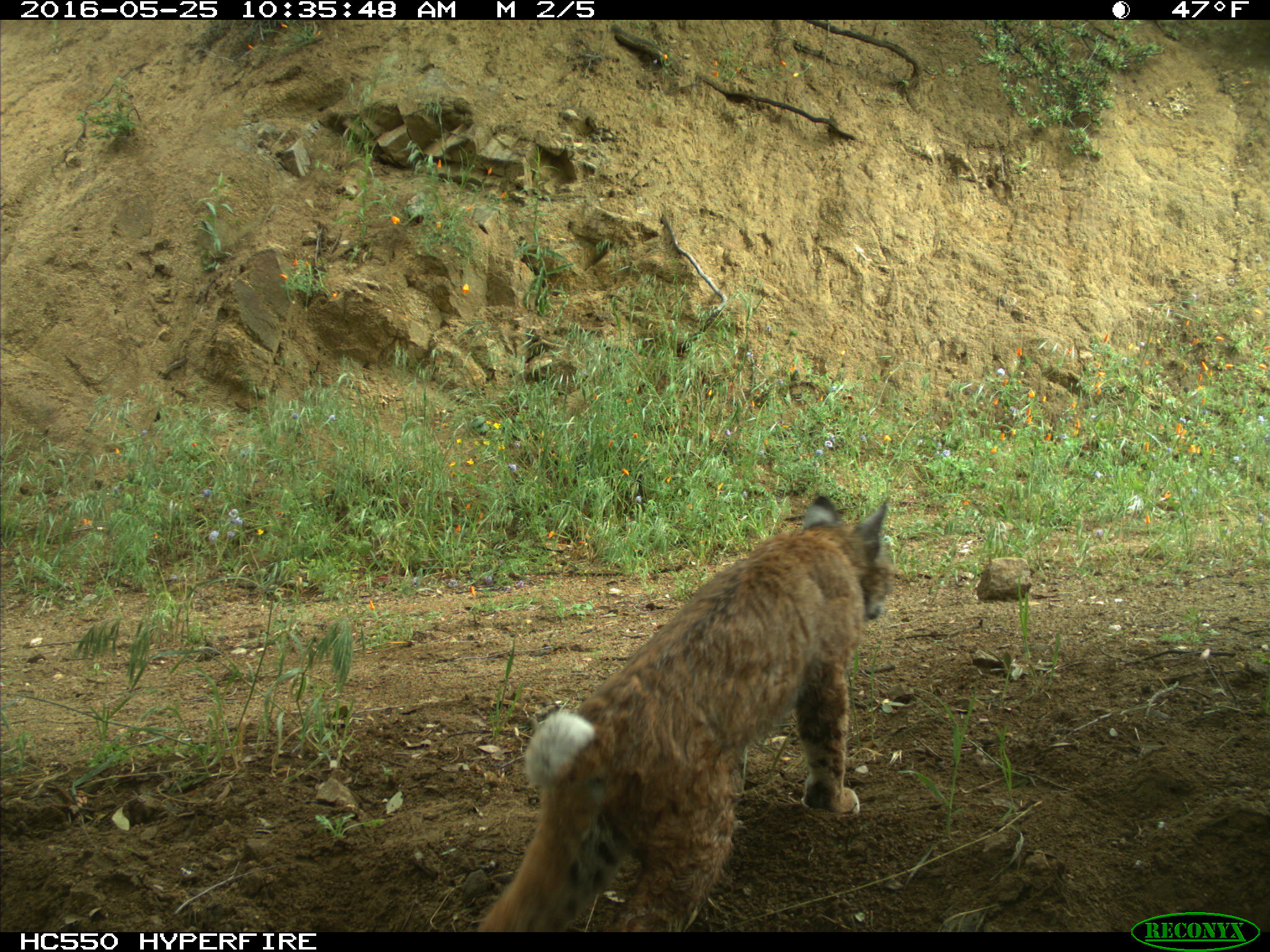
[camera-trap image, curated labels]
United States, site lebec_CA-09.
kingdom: Animalia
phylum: Chordata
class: Mammalia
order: Carnivora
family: Felidae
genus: Lynx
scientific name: Lynx rufus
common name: bobcat